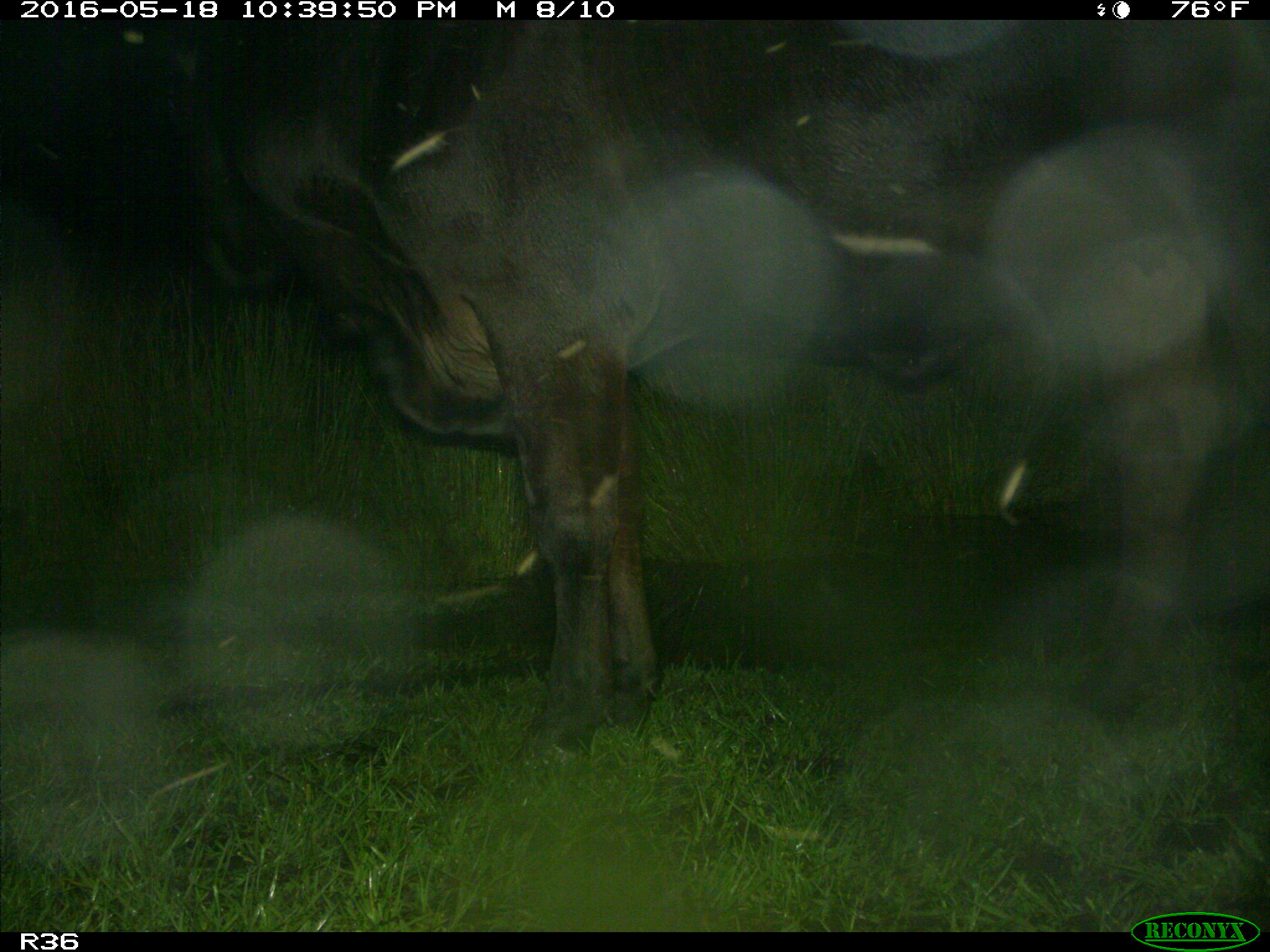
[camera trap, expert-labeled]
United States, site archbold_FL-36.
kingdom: Animalia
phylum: Chordata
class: Mammalia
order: Artiodactyla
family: Bovidae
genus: Bos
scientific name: Bos taurus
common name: domestic cow